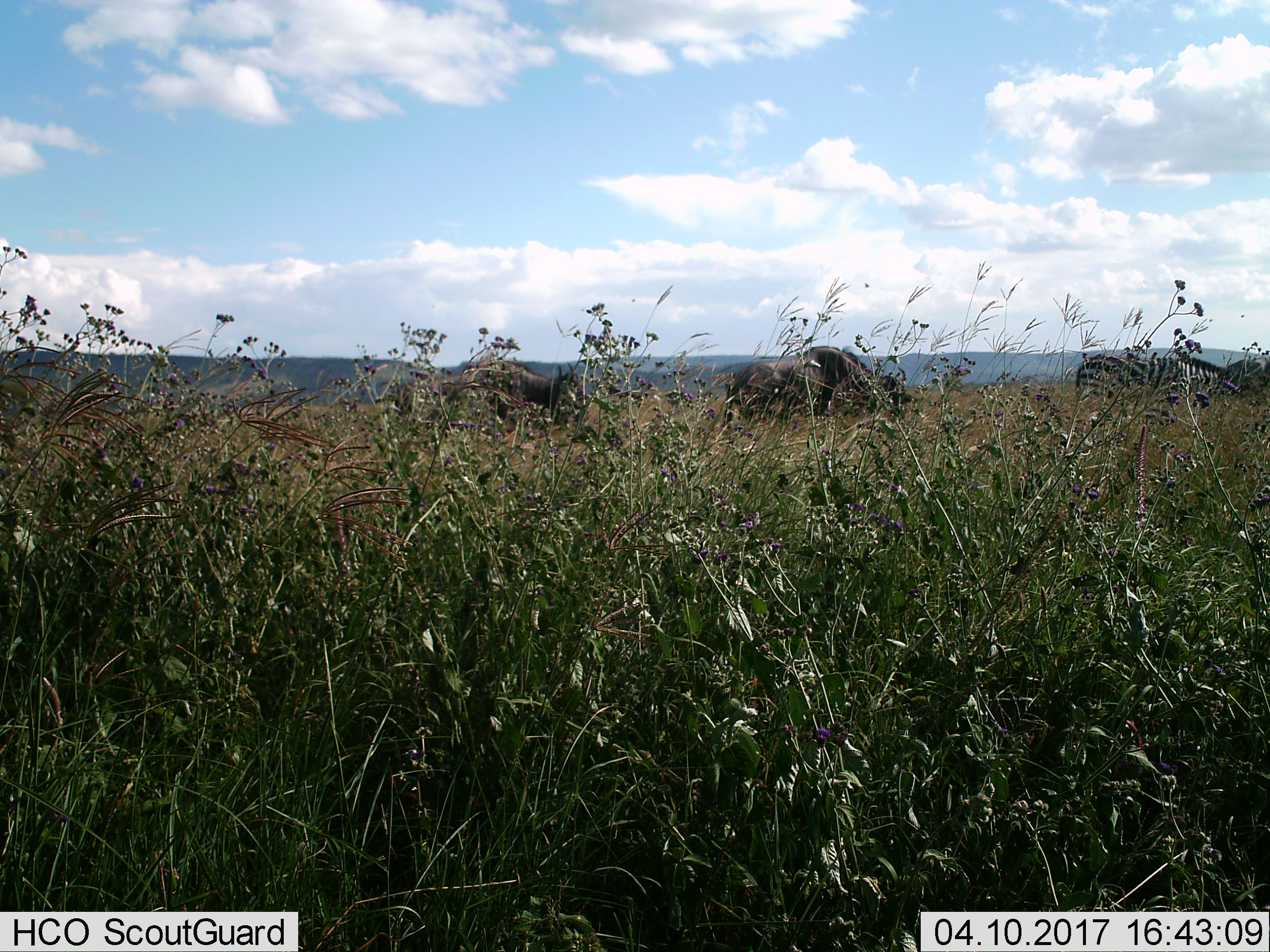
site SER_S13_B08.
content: unidentified animal